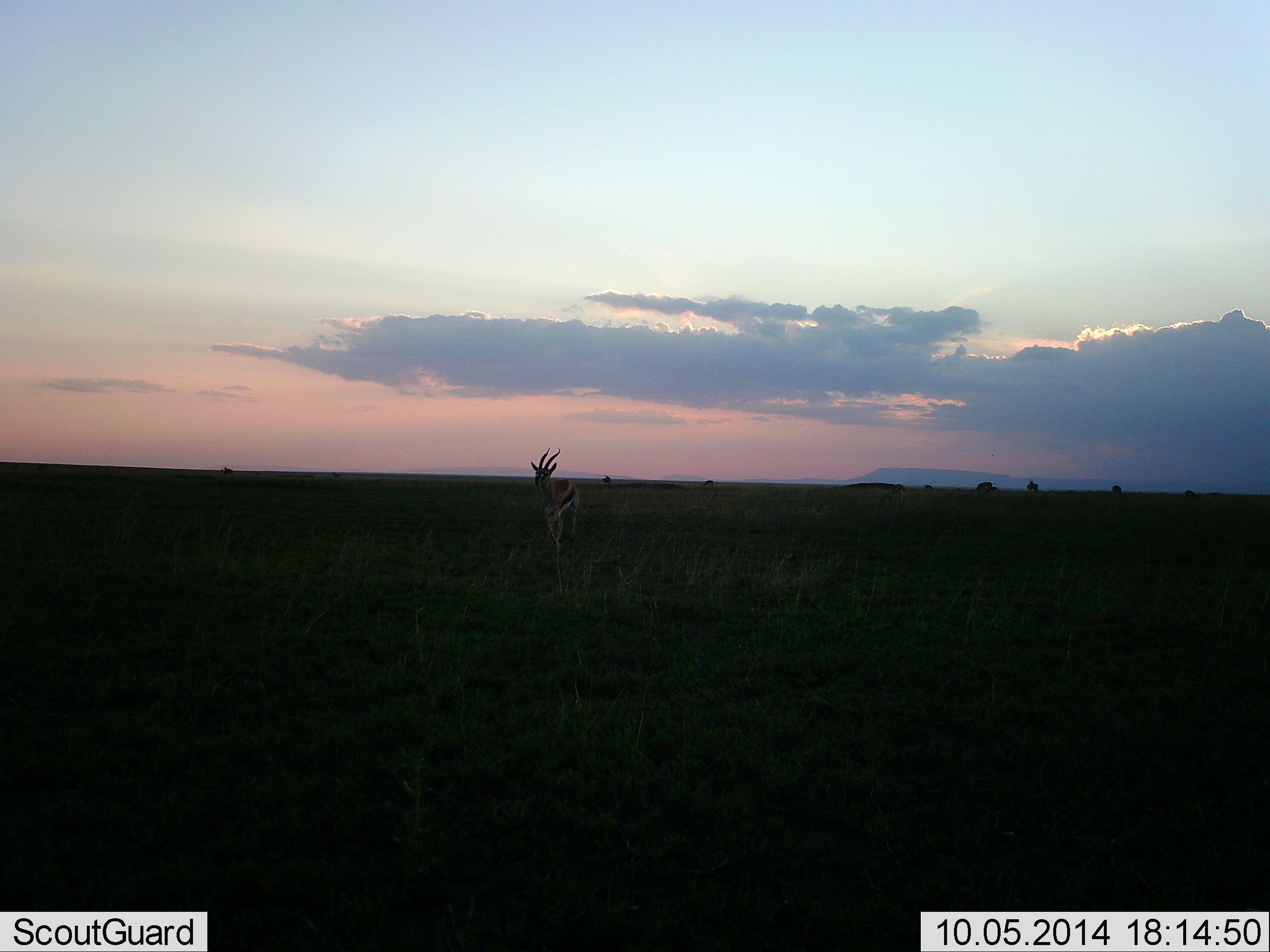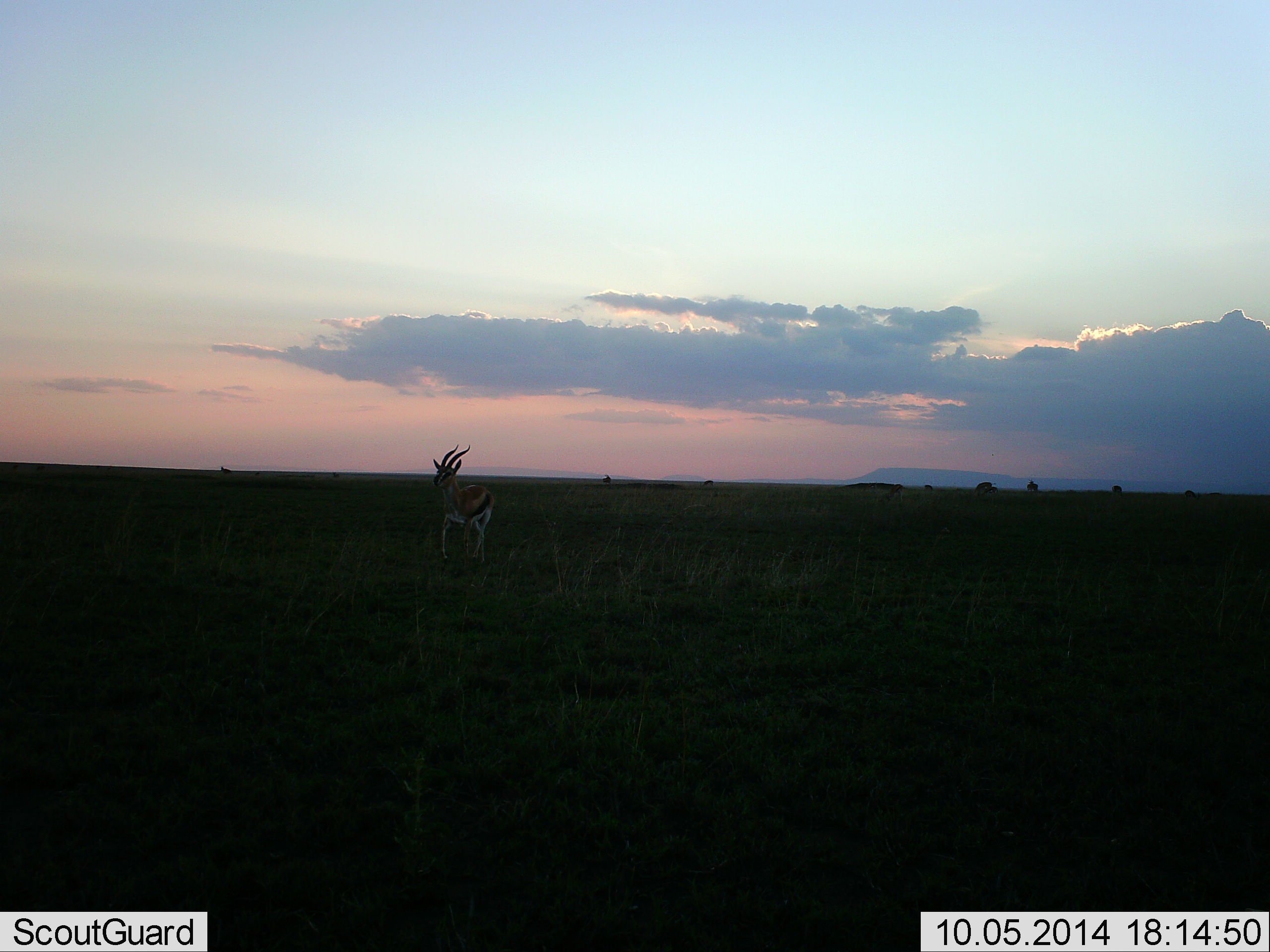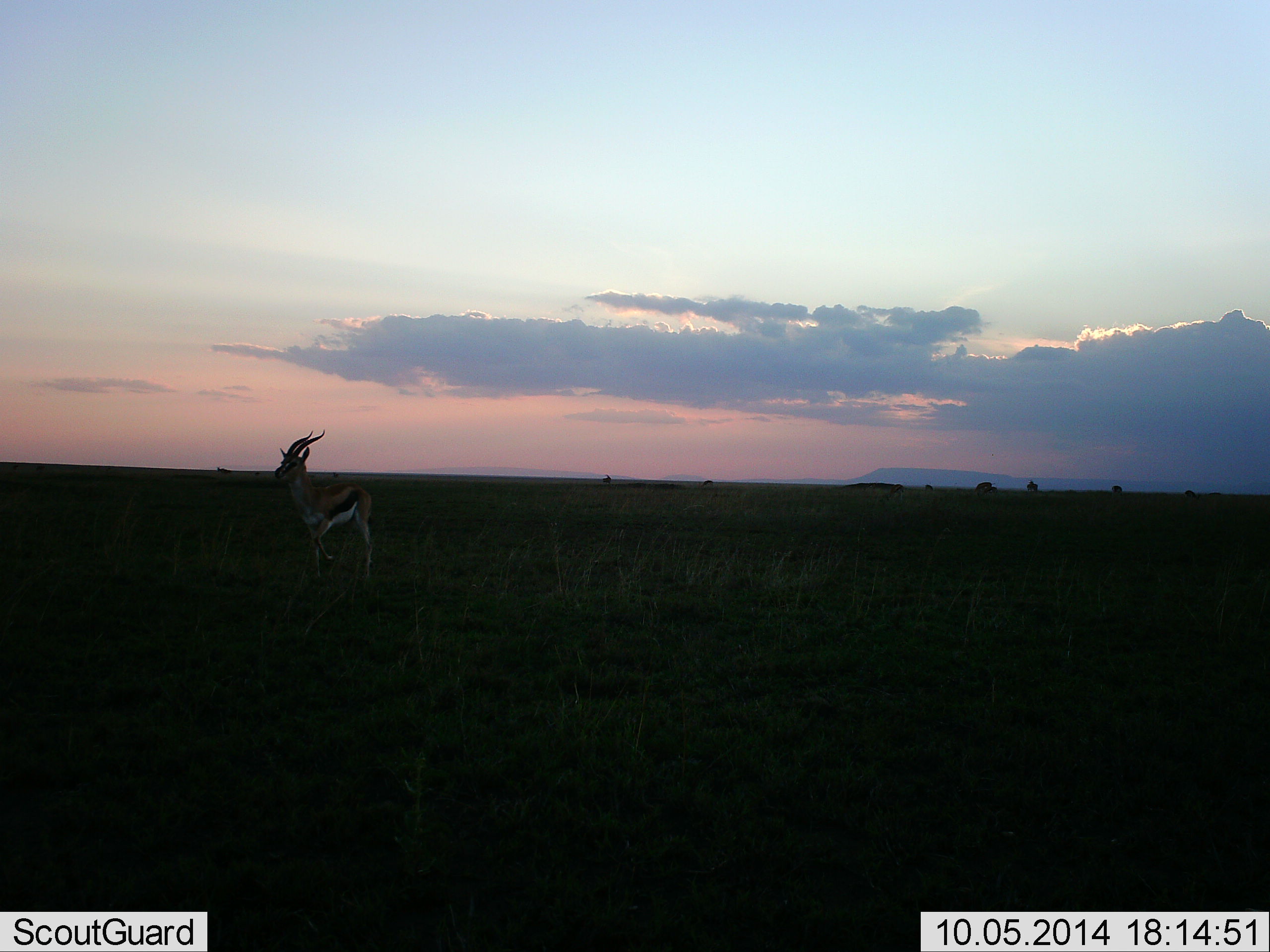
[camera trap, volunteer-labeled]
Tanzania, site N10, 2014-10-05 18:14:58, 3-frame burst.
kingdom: Animalia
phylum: Chordata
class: Mammalia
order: Artiodactyla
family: Bovidae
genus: Eudorcas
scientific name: Eudorcas thomsonii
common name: thomson's gazelle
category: gazellethomsons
Gazellethomsons (thomson's gazelle) (Eudorcas thomsonii), count 1. Behavior (volunteer vote fractions): standing 10%, resting 0%, moving 90%, interacting 0%. Young present (vote fraction): 0%. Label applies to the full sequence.